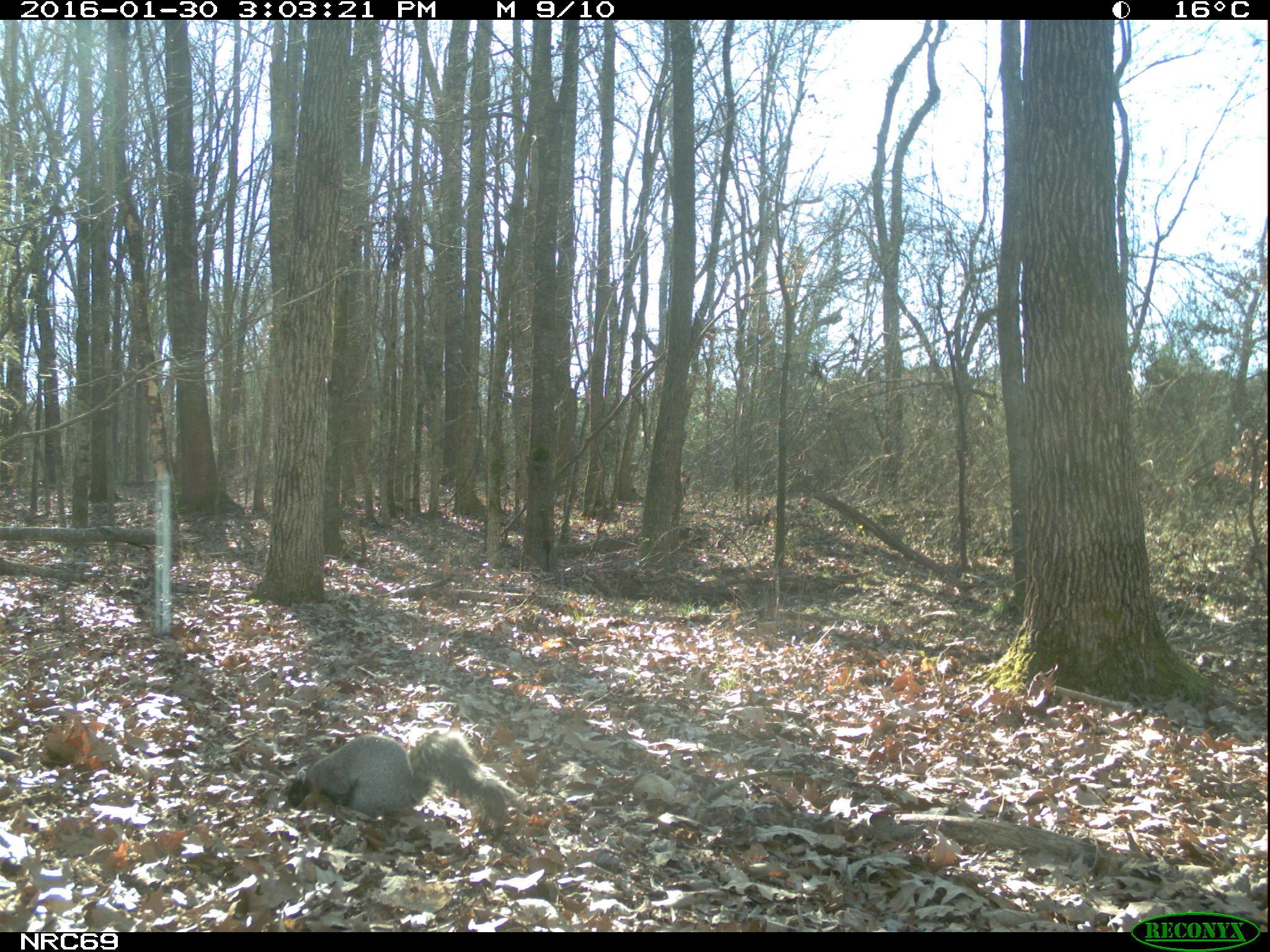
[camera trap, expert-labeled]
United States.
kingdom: Animalia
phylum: Chordata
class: Mammalia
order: Rodentia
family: Sciuridae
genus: Sciurus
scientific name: Sciurus niger cinereus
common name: eastern fox squirrel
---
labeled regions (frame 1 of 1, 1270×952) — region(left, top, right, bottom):
Eastern Fox Squirrel: region(281, 725, 527, 838)